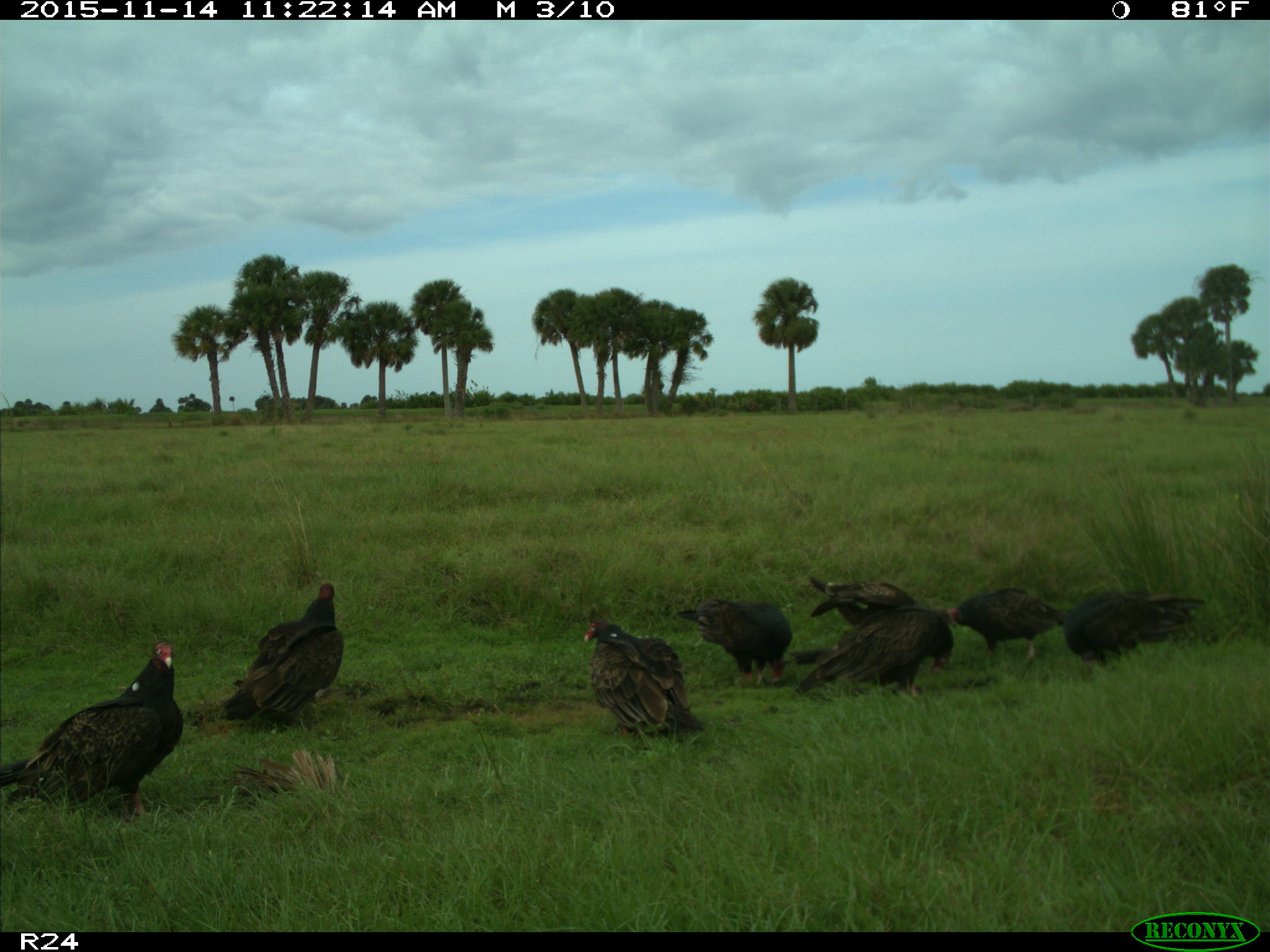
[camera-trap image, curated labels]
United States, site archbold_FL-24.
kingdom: Animalia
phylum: Chordata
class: Aves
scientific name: Aves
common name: birds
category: unidentified bird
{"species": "unidentified bird (birds) (Aves)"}